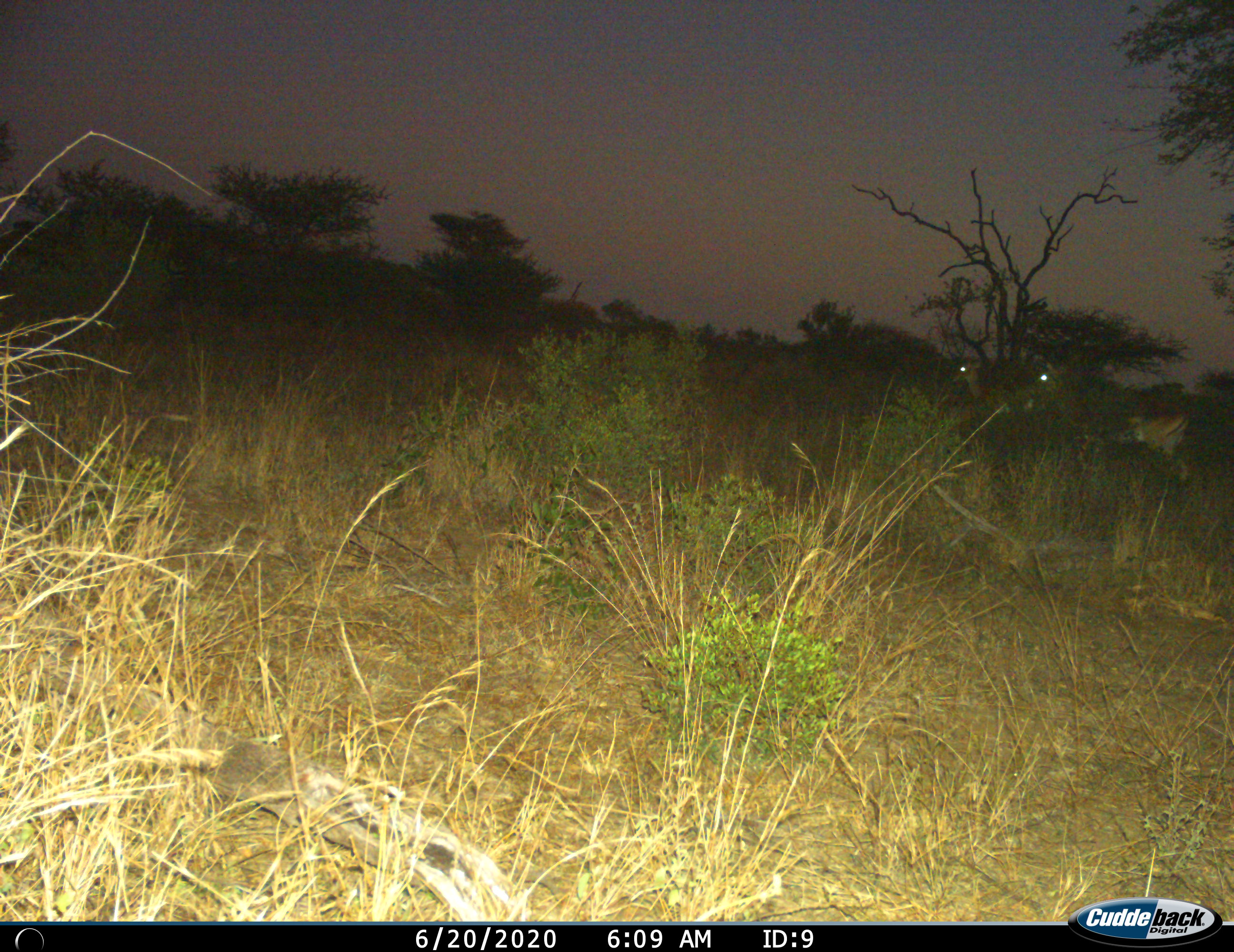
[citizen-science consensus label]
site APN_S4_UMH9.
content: unidentified animal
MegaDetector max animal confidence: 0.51